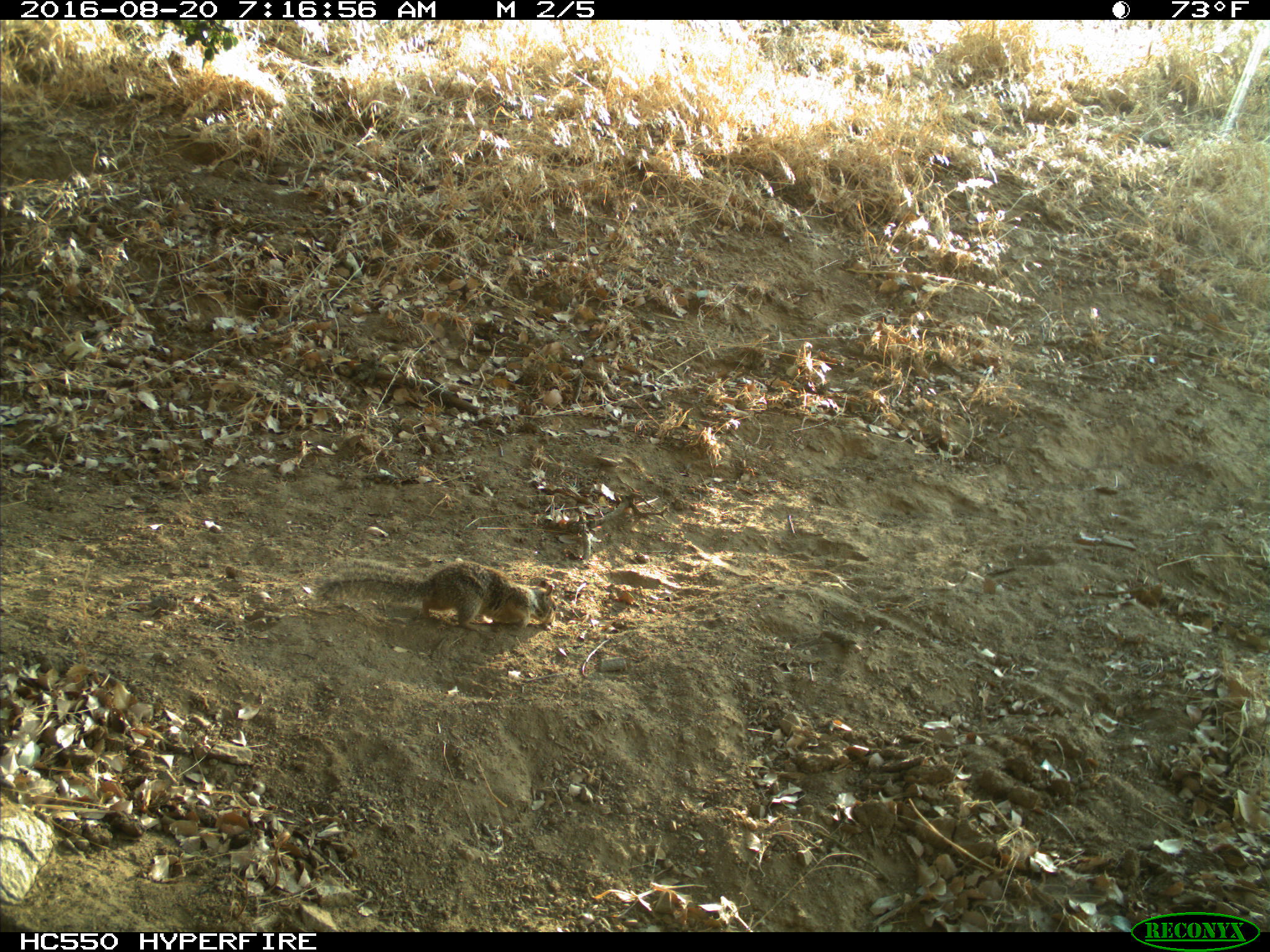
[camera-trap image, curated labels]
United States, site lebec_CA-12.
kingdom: Animalia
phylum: Chordata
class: Mammalia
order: Rodentia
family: Sciuridae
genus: Otospermophilus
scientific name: Otospermophilus beecheyi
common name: california ground squirrel